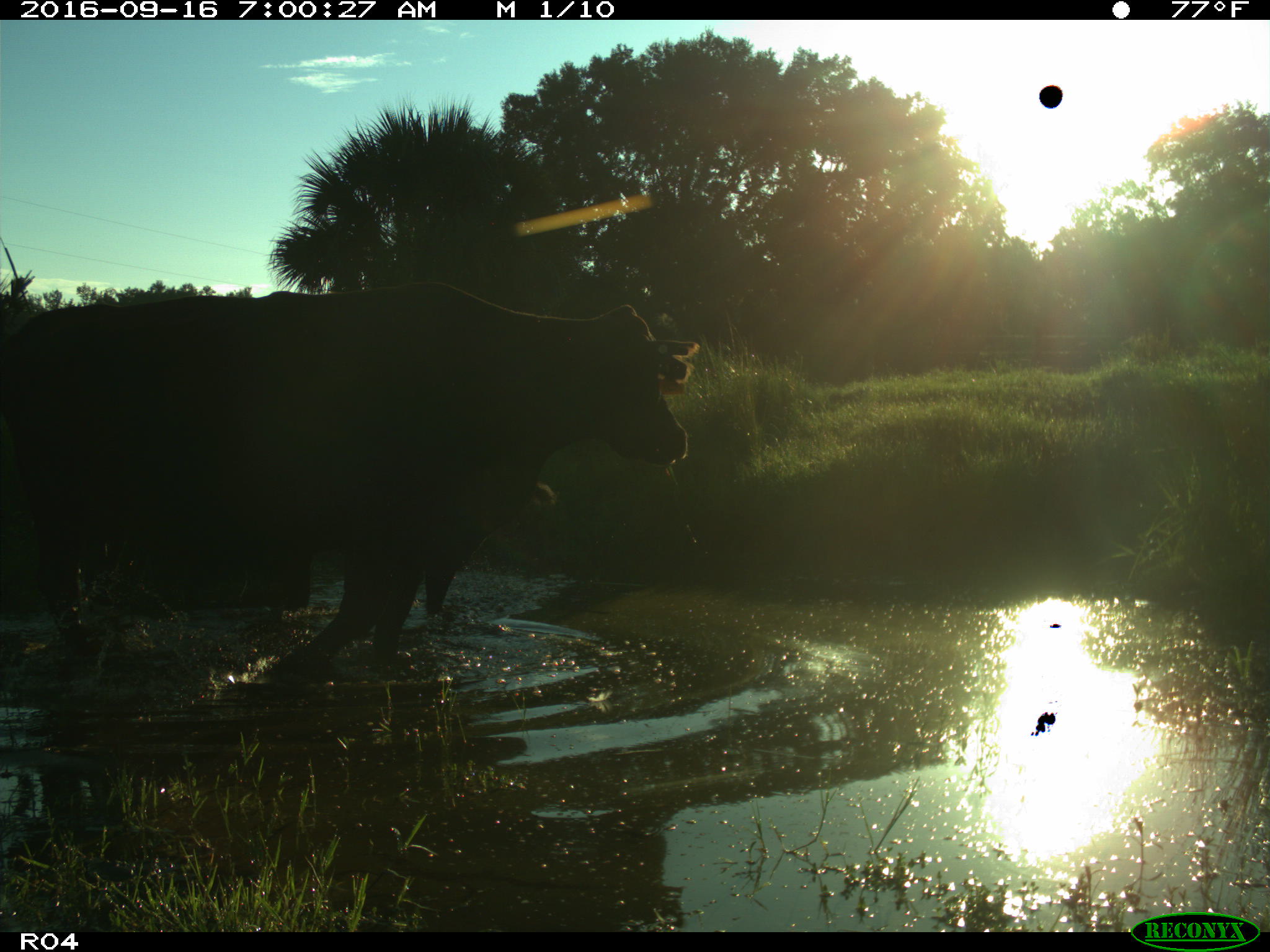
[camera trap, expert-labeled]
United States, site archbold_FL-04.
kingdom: Animalia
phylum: Chordata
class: Mammalia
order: Artiodactyla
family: Bovidae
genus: Bos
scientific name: Bos taurus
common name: domestic cow